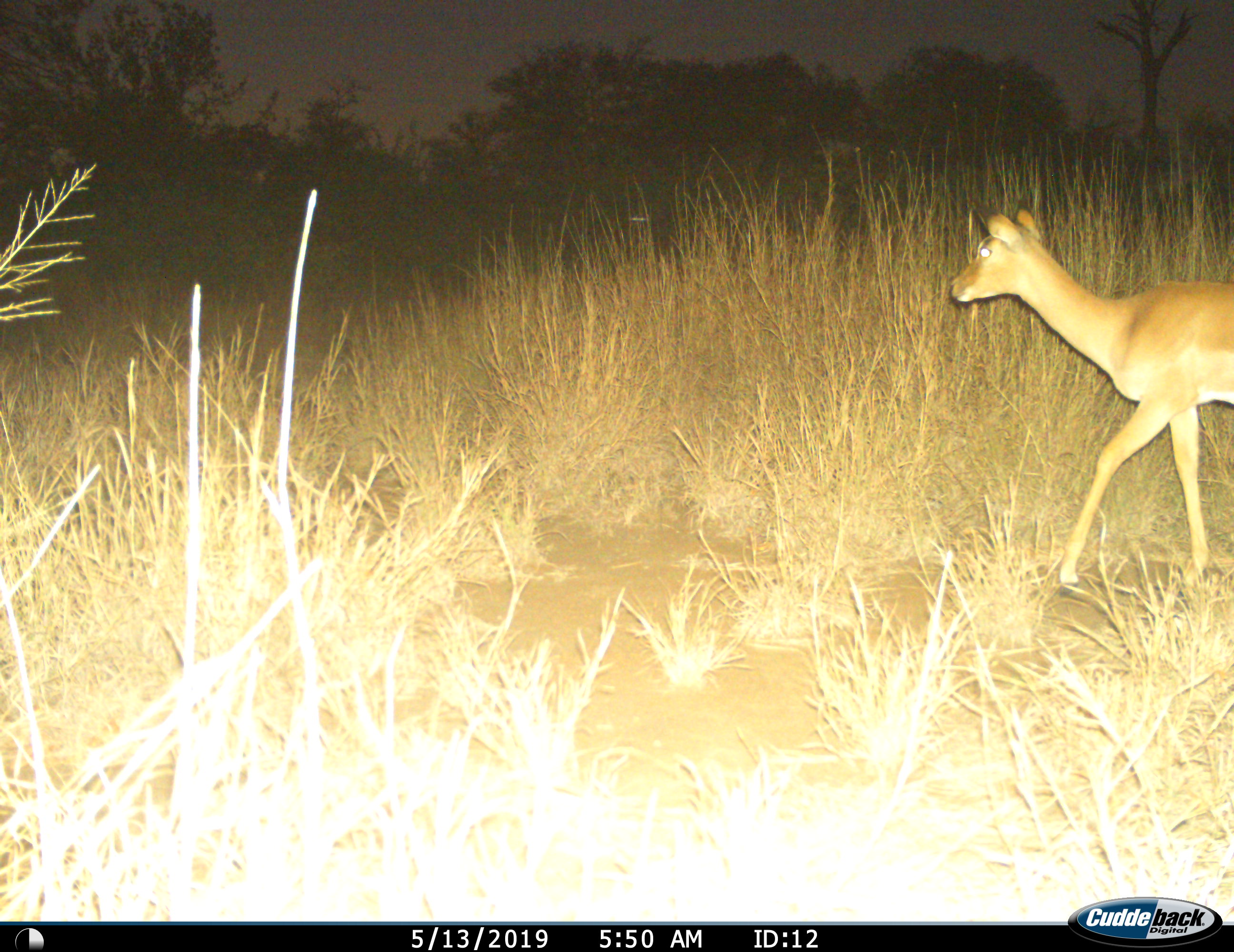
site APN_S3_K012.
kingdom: Animalia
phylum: Chordata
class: Mammalia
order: Artiodactyla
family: Bovidae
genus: Aepyceros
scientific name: Aepyceros melampus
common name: impala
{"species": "impala (Aepyceros melampus)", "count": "1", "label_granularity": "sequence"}